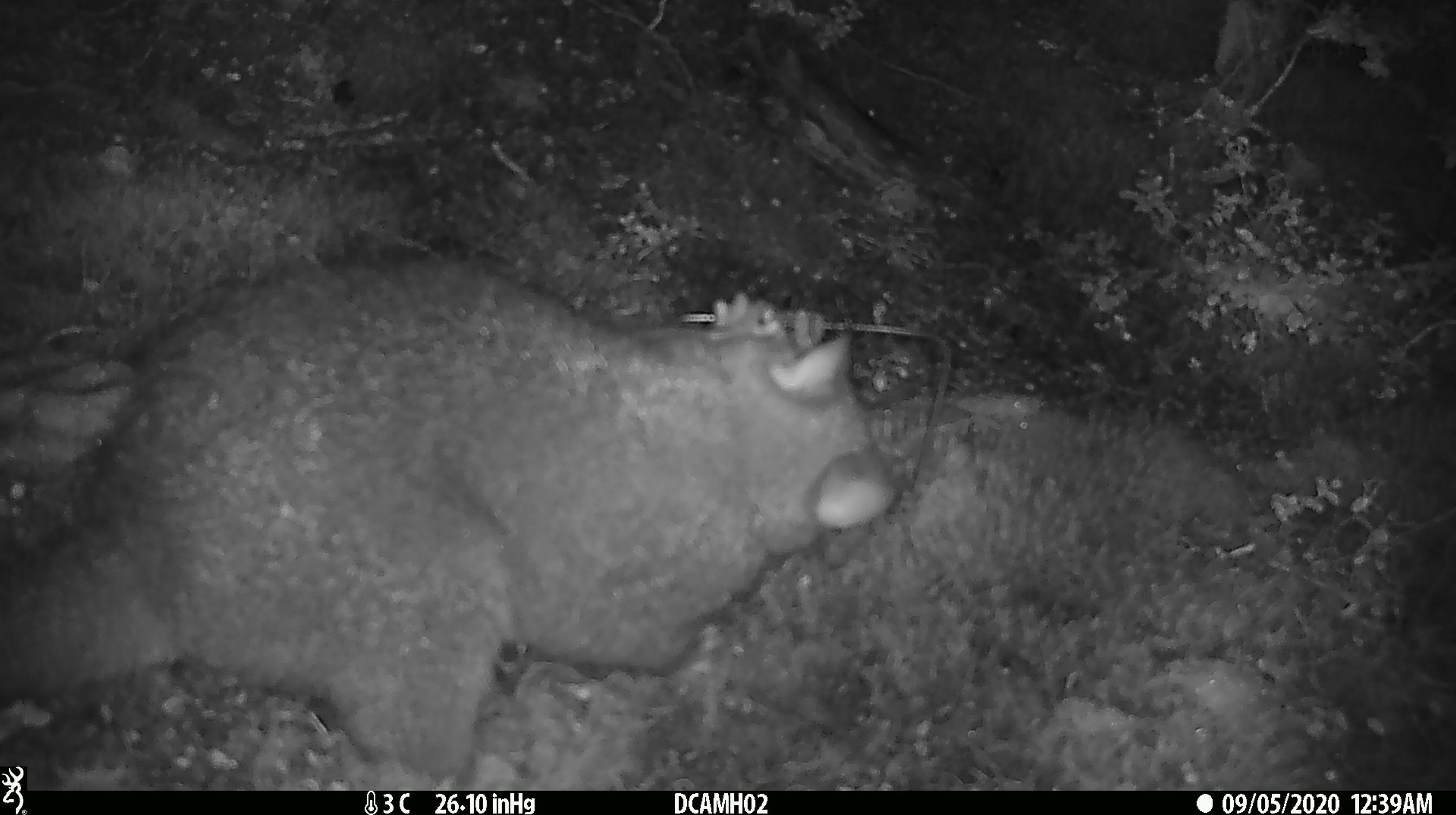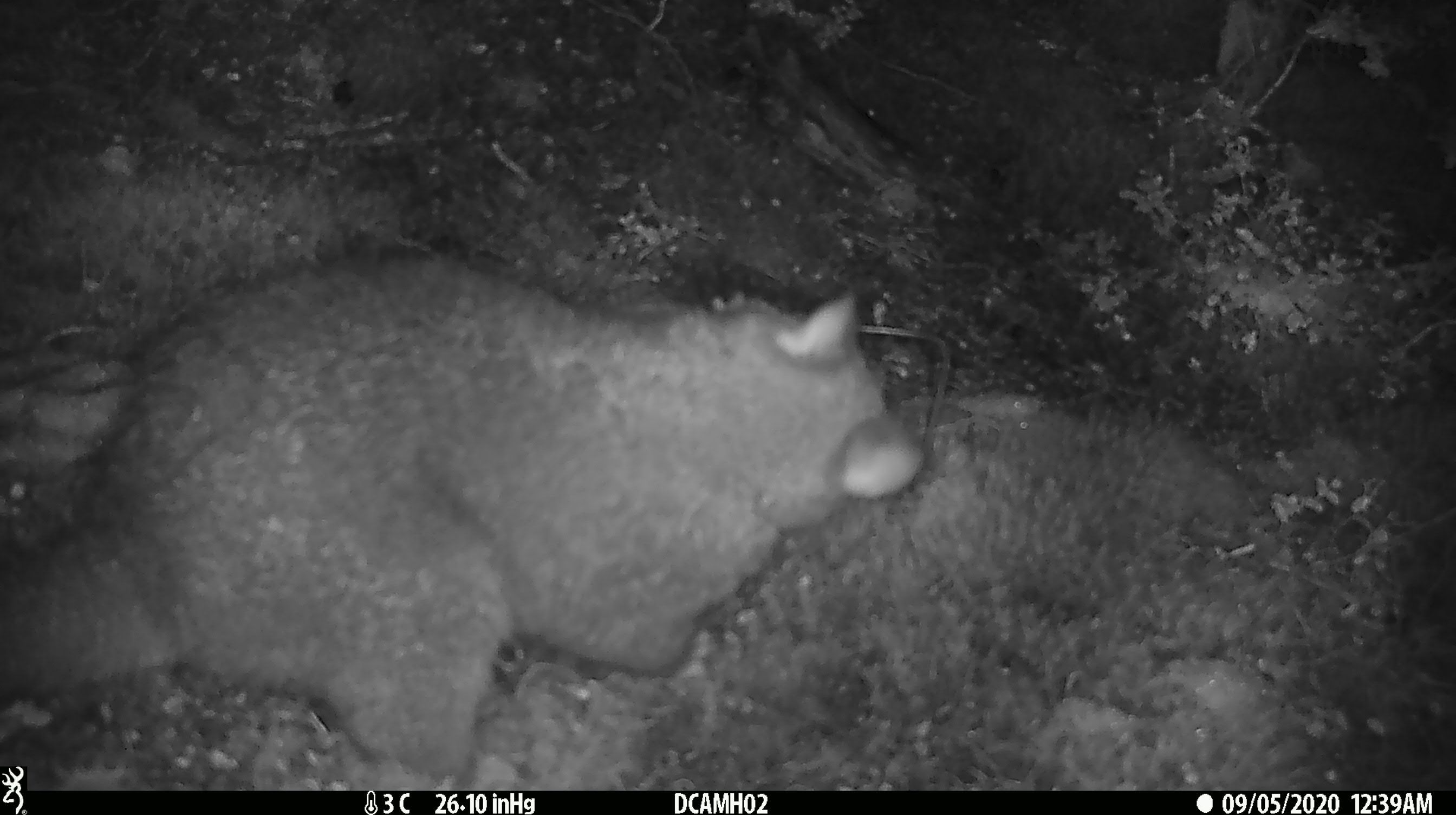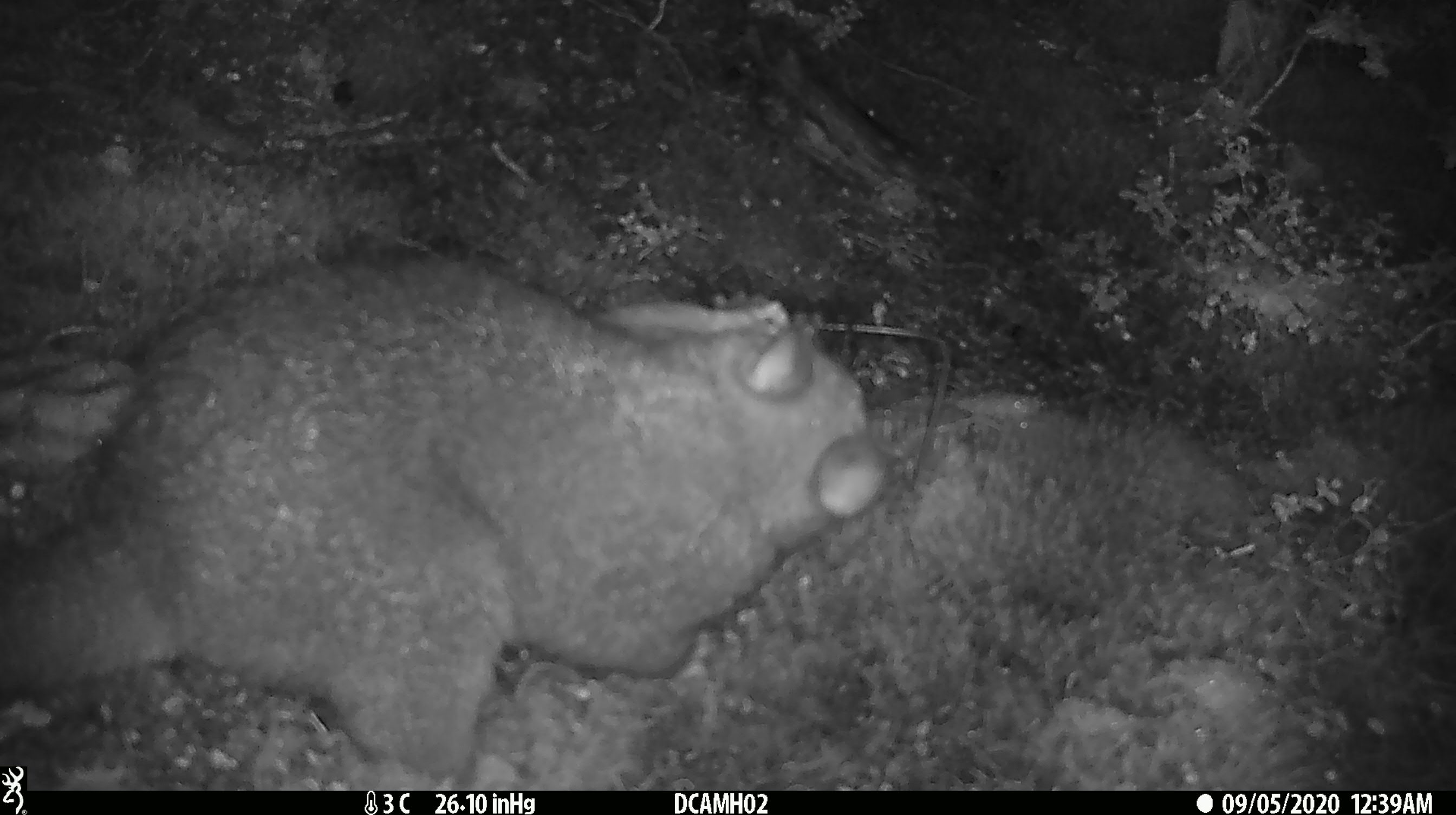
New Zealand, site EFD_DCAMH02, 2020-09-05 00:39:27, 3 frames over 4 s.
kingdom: Animalia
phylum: Chordata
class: Mammalia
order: Diprotodontia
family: Phalangeridae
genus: Trichosurus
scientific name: Trichosurus vulpecula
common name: common brushtail possum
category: possum